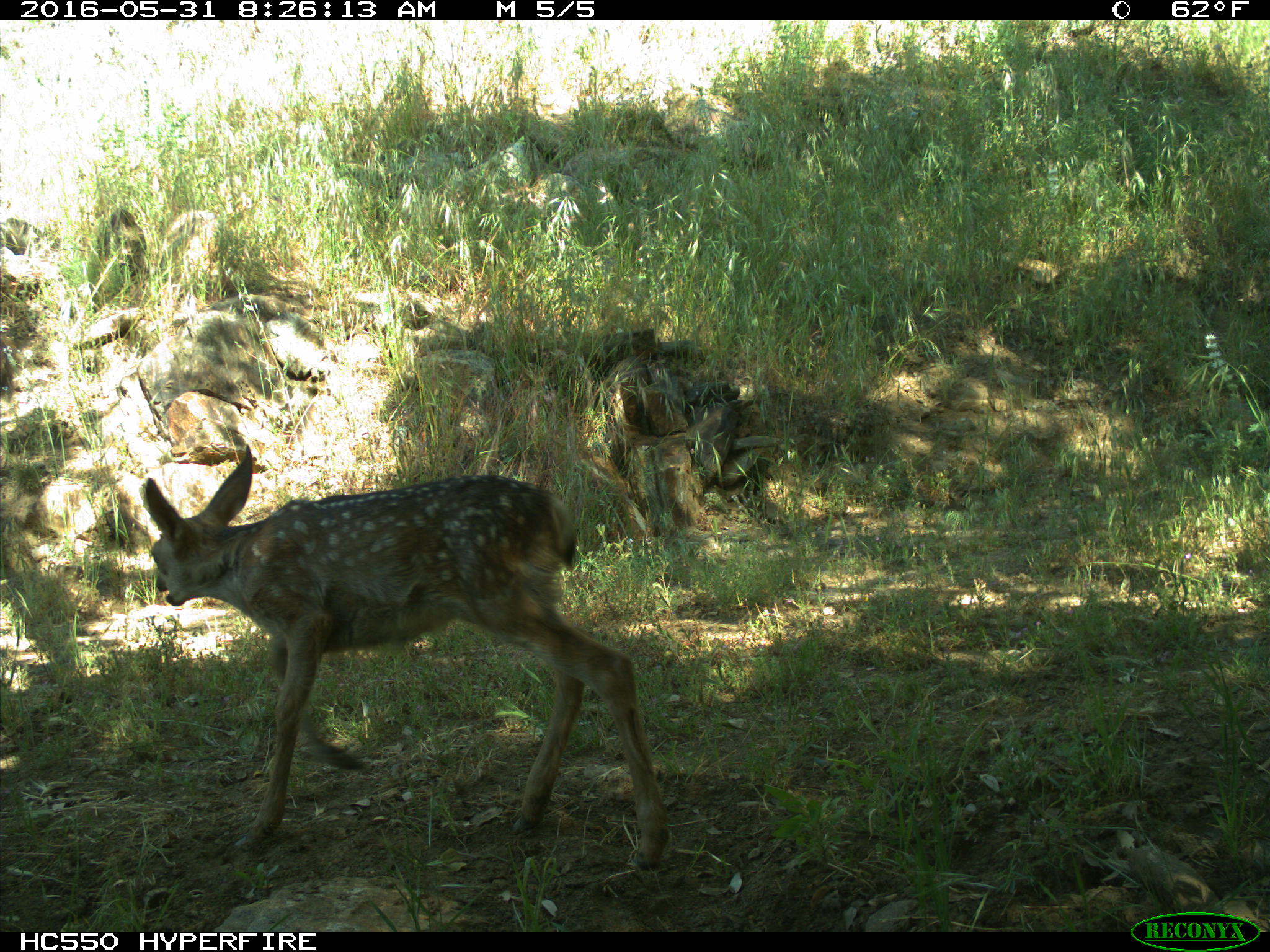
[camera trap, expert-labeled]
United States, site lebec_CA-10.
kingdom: Animalia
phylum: Chordata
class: Mammalia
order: Artiodactyla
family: Cervidae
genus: Odocoileus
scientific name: Odocoileus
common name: deer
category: unidentified deer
Unidentified deer (deer) (Odocoileus).